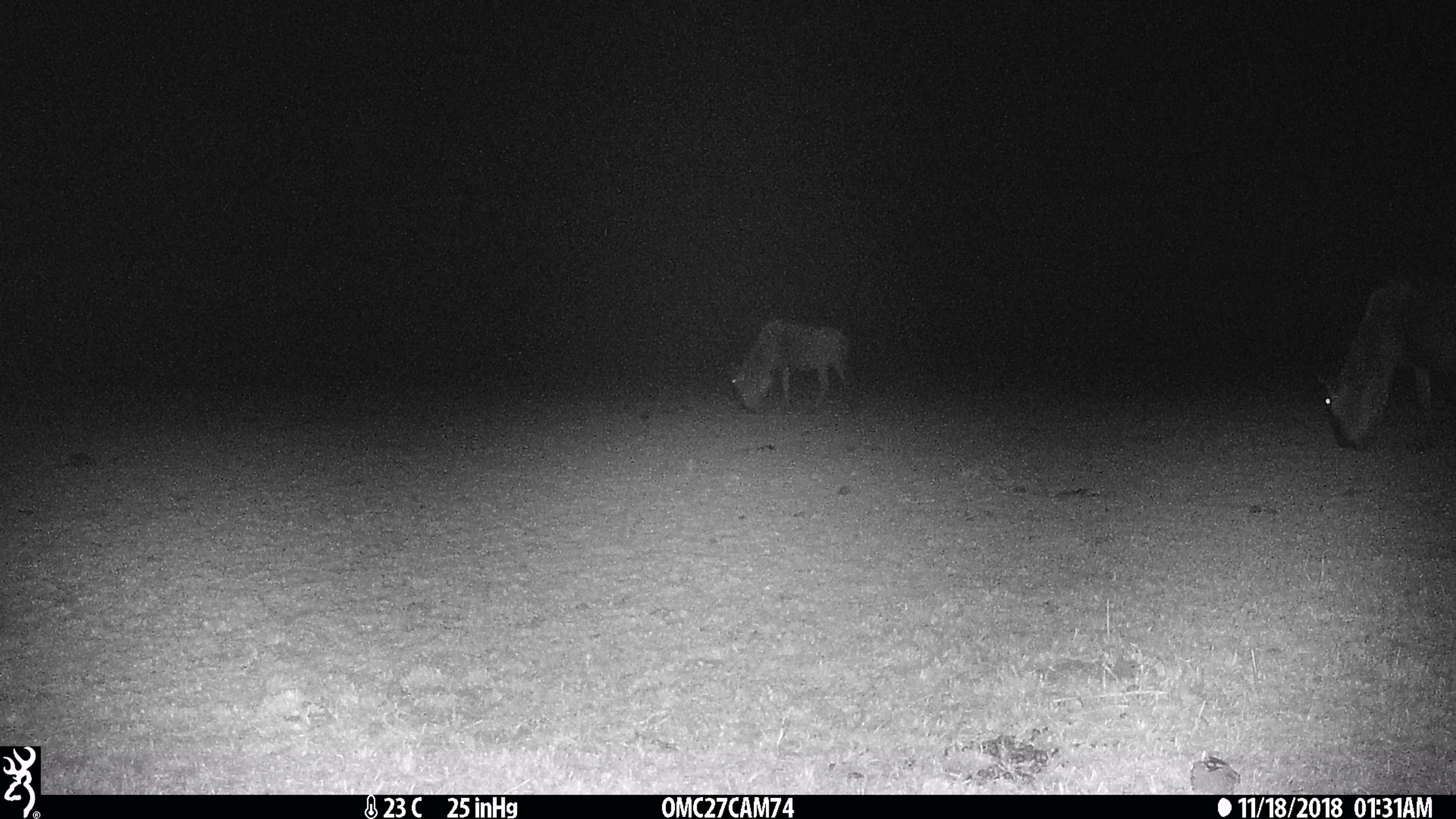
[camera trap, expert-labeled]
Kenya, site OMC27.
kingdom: Animalia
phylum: Chordata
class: Mammalia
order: Artiodactyla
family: Bovidae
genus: Connochaetes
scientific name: Connochaetes taurinus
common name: blue wildebeest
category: wildebeest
Wildebeest (blue wildebeest) (Connochaetes taurinus).